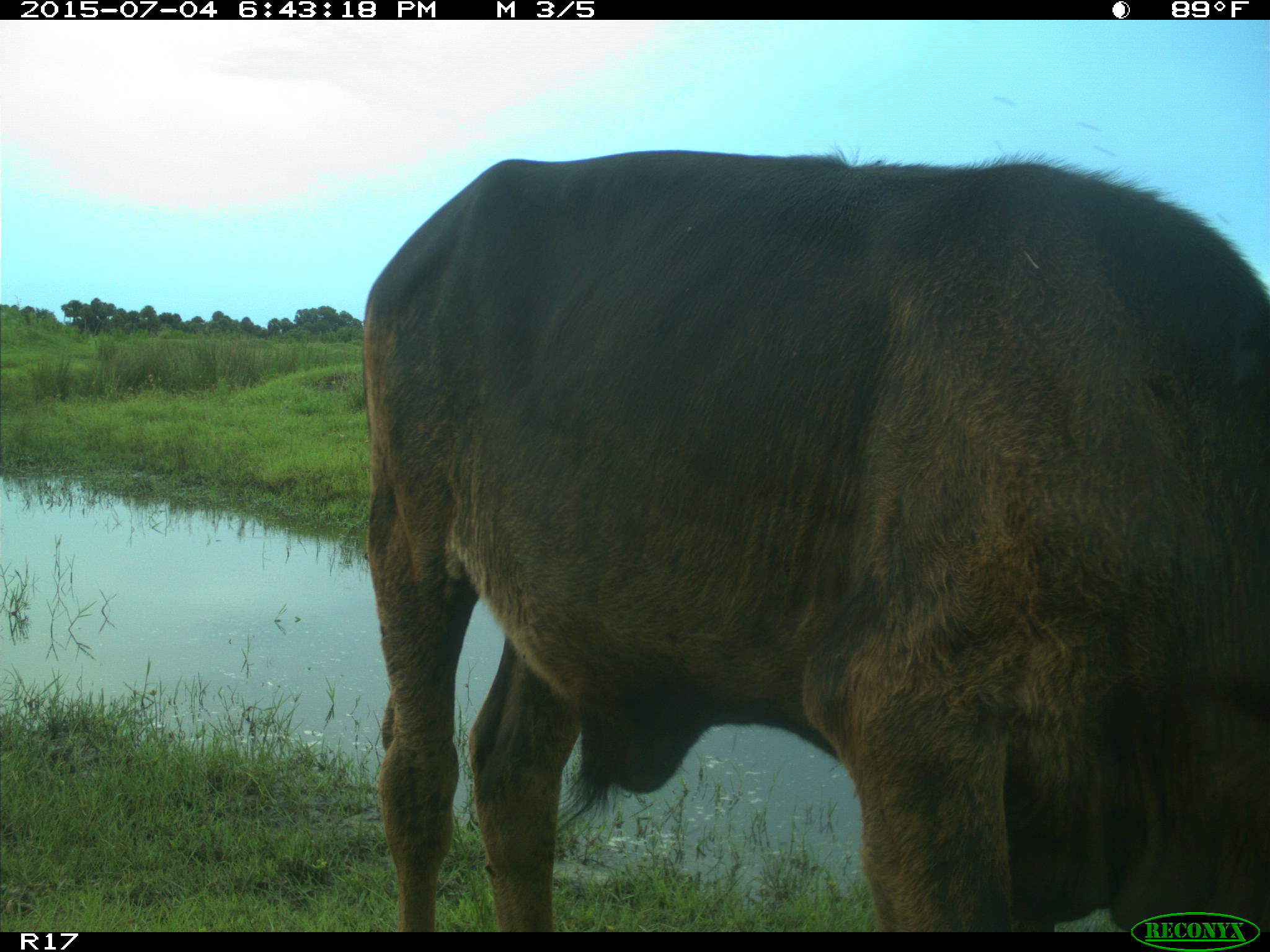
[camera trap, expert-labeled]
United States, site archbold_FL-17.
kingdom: Animalia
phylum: Chordata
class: Mammalia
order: Artiodactyla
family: Bovidae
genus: Bos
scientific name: Bos taurus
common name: domestic cow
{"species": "Bos taurus (domestic cow)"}